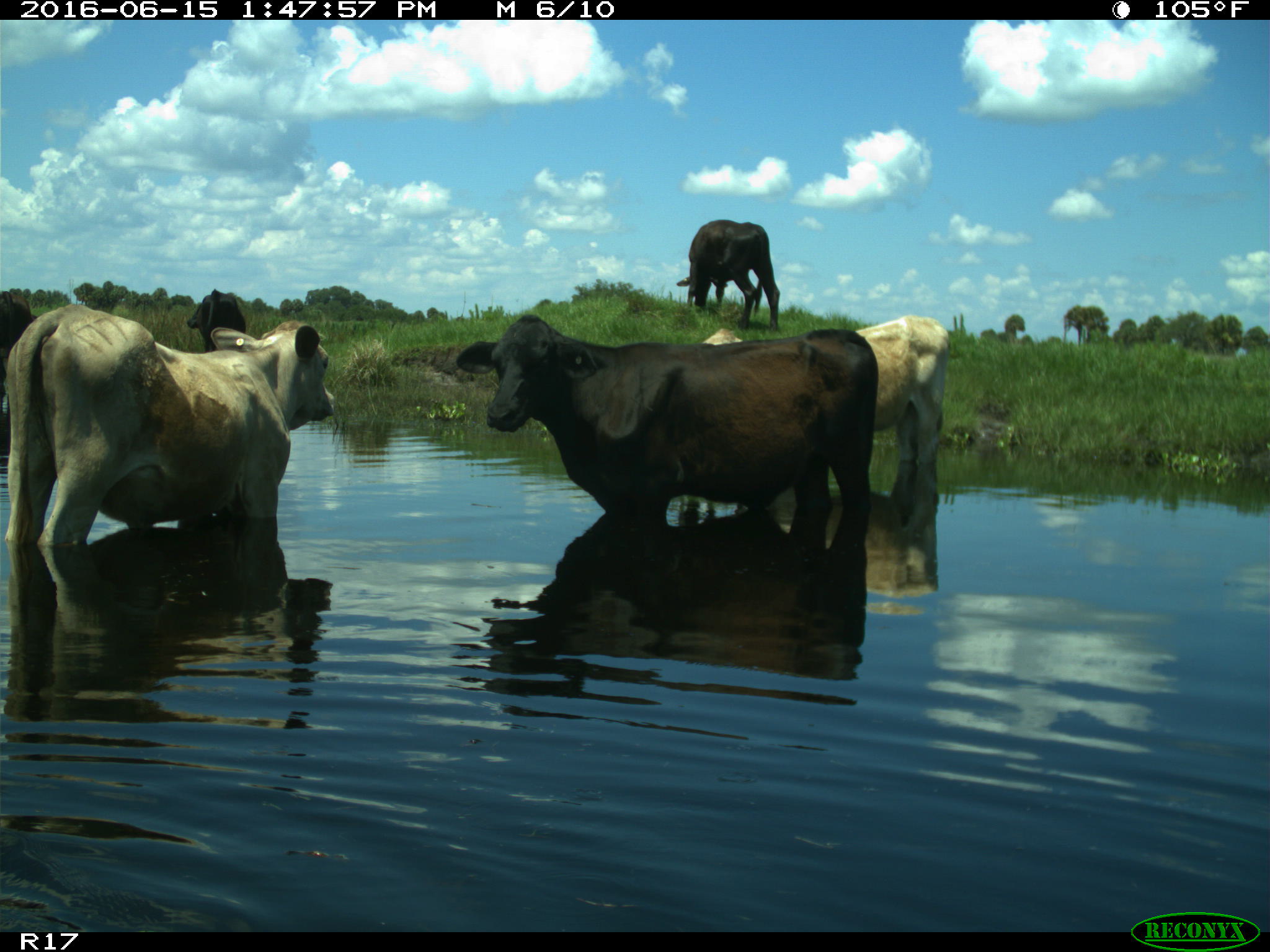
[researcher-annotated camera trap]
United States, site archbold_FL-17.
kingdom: Animalia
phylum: Chordata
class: Mammalia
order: Artiodactyla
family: Bovidae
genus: Bos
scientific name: Bos taurus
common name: domestic cow